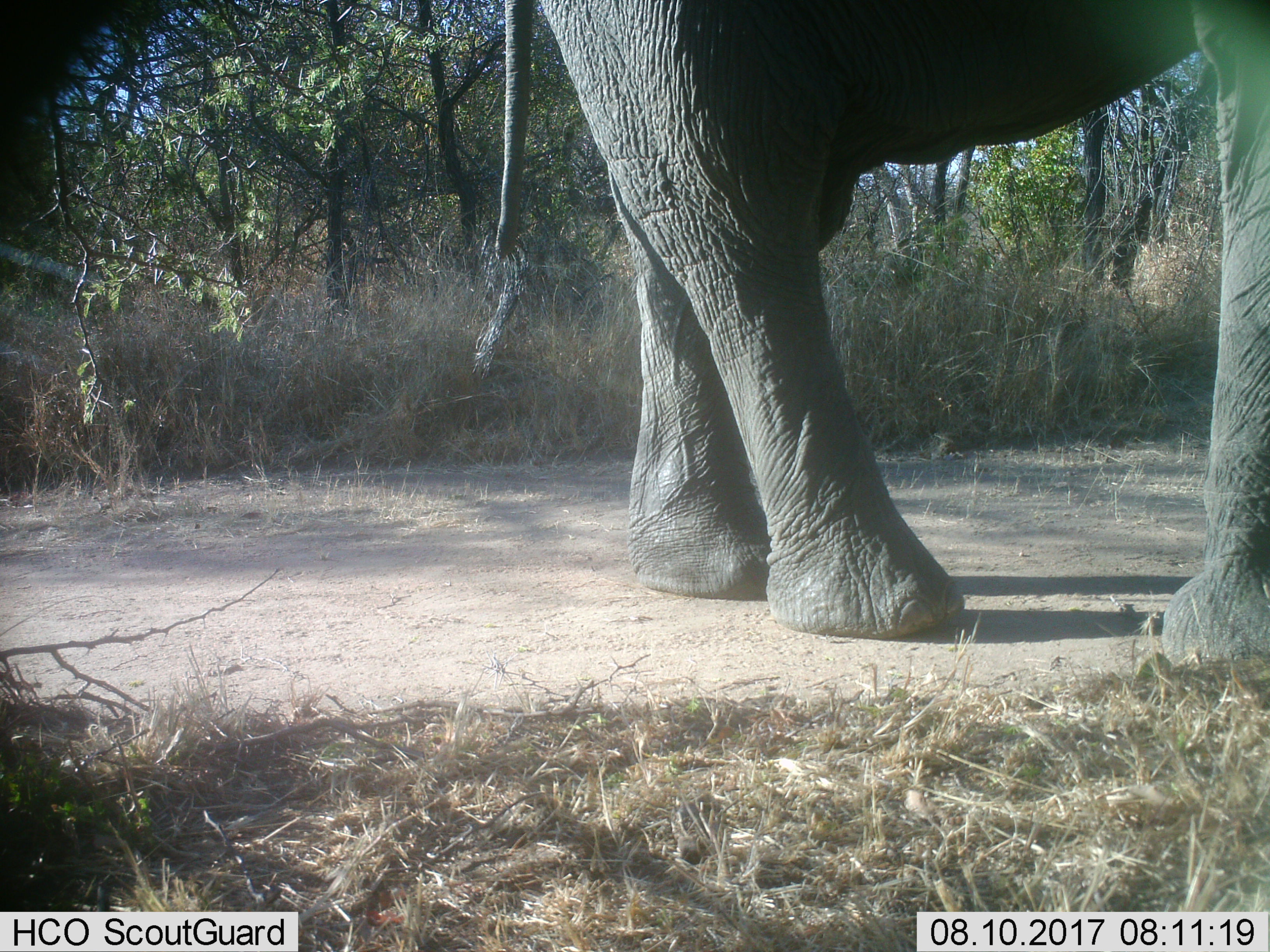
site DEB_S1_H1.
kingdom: Animalia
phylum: Chordata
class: Mammalia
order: Proboscidea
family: Elephantidae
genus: Loxodonta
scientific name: Loxodonta africana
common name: african bush elephant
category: elephant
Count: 1.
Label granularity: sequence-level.